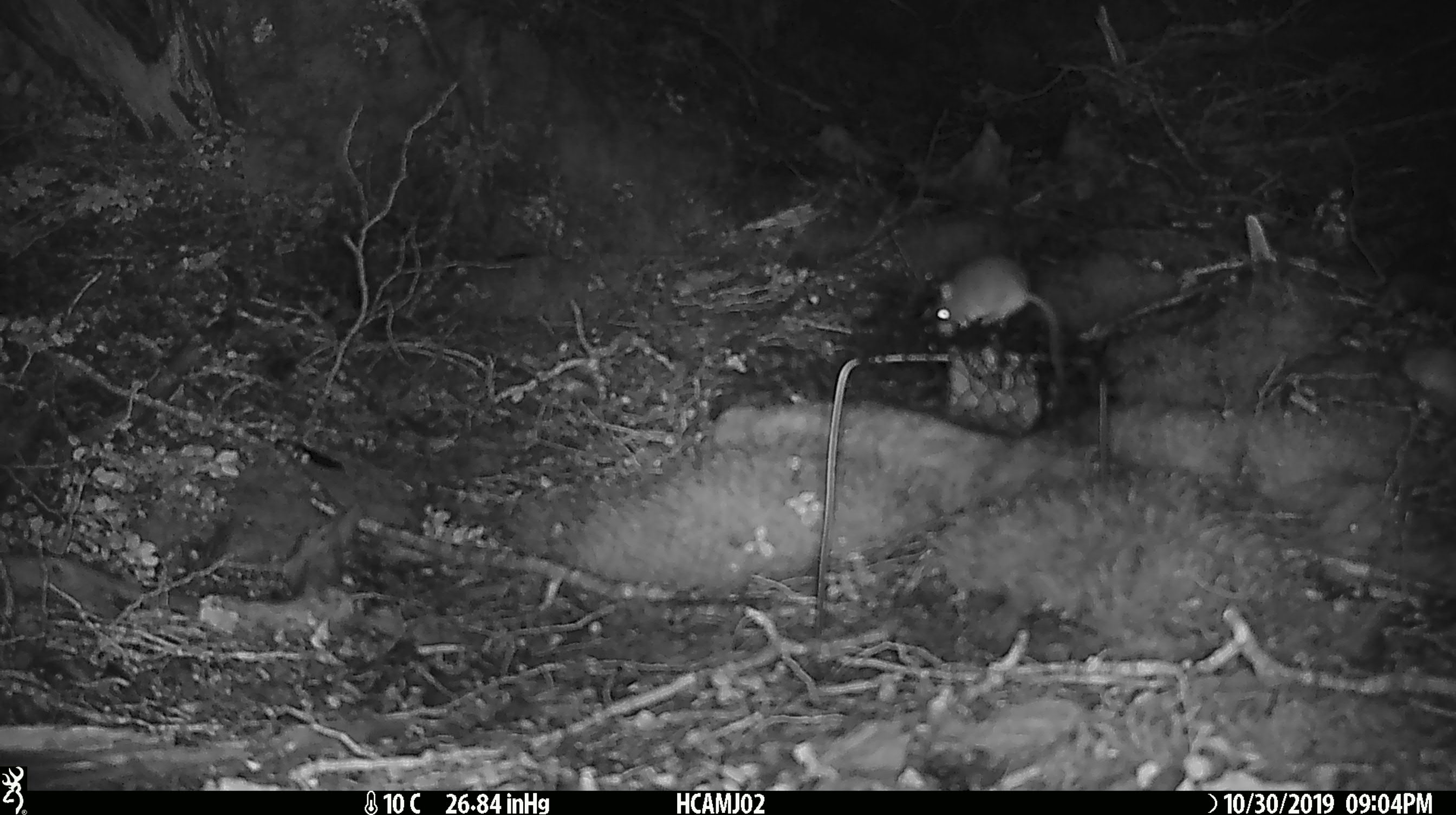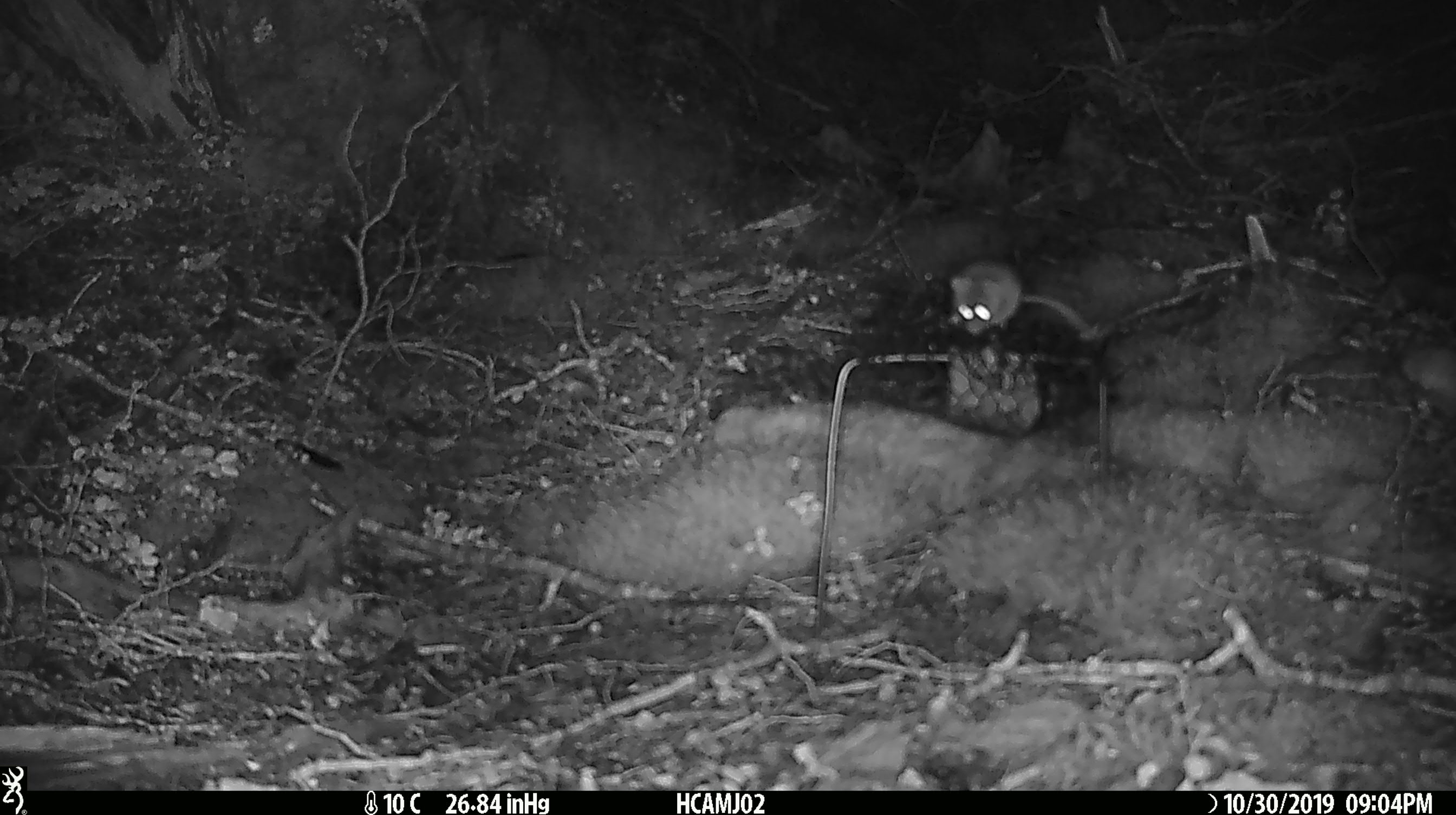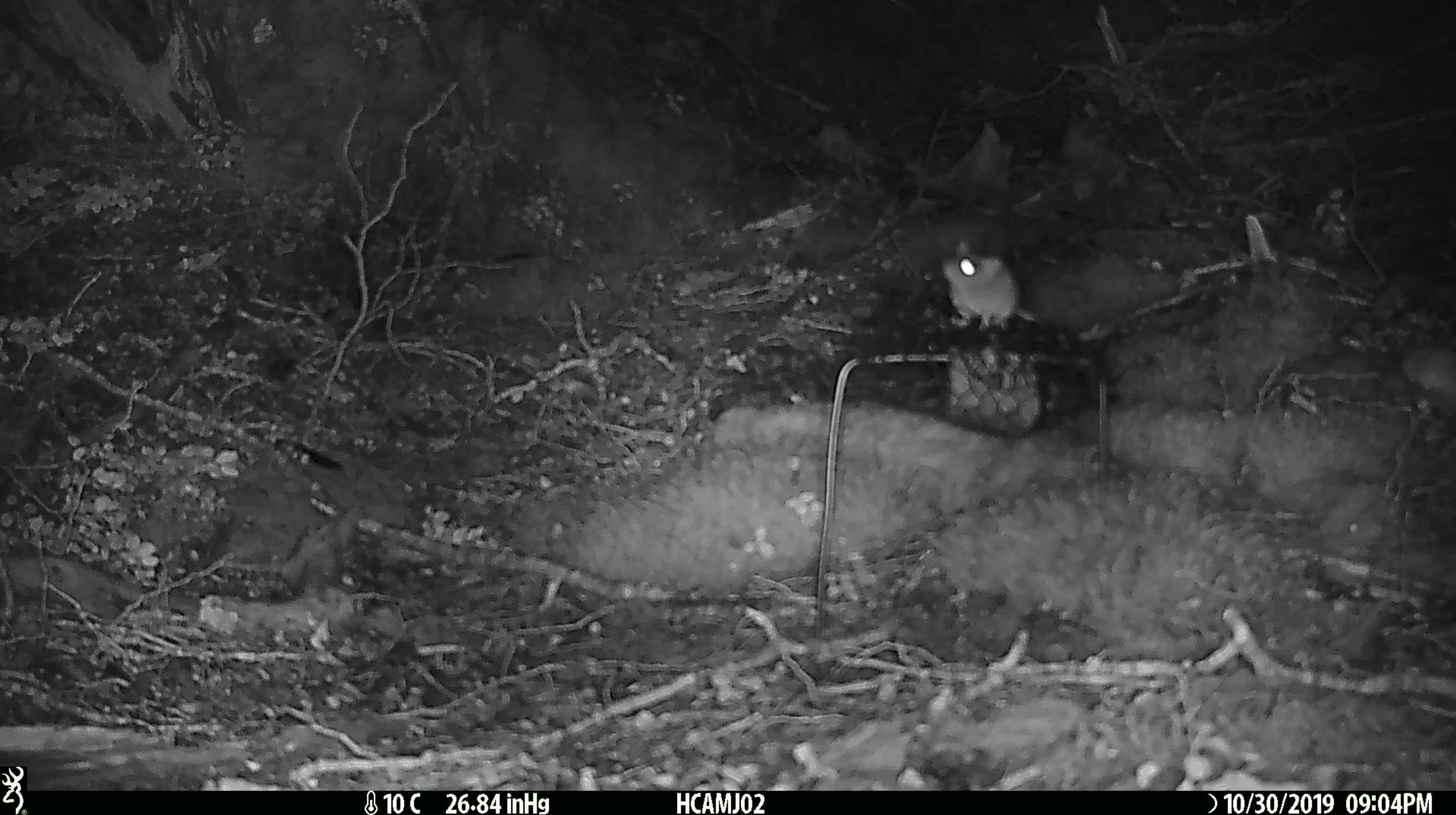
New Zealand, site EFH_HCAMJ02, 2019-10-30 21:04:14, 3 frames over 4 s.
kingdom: Animalia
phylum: Chordata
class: Mammalia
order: Rodentia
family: Muridae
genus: Mus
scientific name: Mus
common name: mouse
Mouse (Mus).